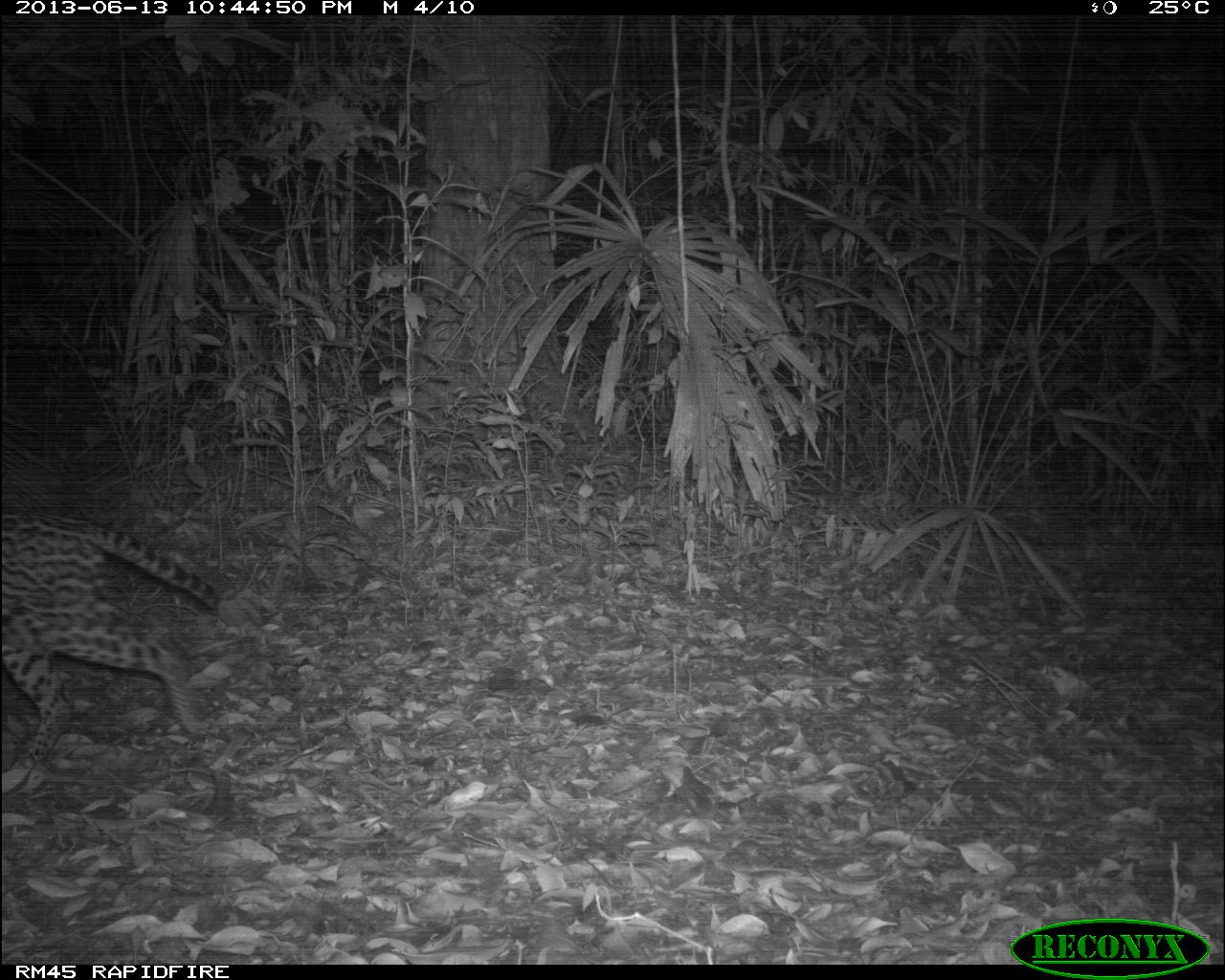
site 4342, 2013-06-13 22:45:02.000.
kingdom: Animalia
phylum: Chordata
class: Mammalia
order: Carnivora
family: Felidae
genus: Leopardus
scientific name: Leopardus pardalis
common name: ocelot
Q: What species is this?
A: Leopardus pardalis (ocelot).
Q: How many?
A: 1.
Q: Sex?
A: Female.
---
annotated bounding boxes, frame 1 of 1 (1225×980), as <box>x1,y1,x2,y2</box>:
leopardus pardalis: <box>0,504,218,767</box>